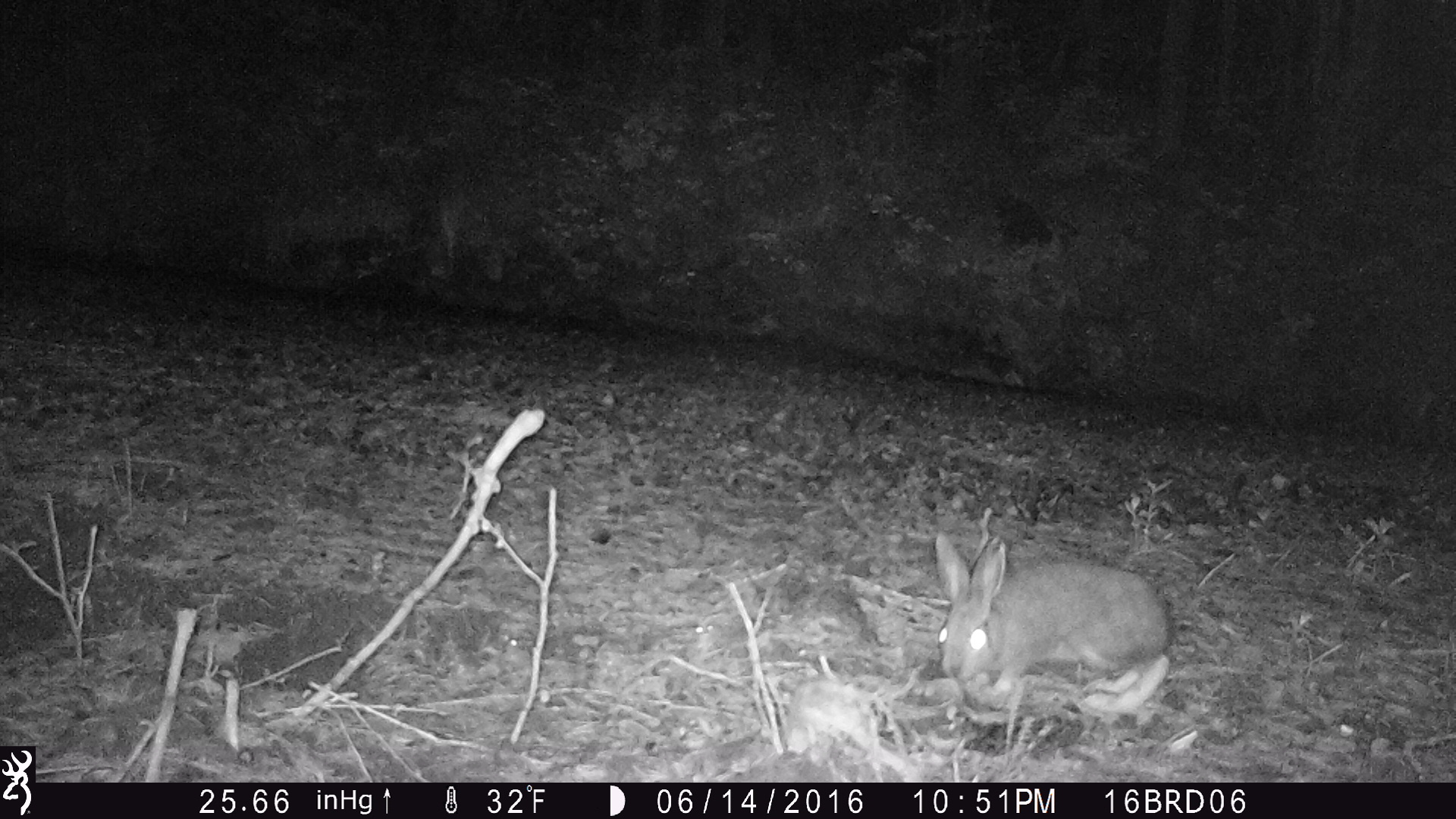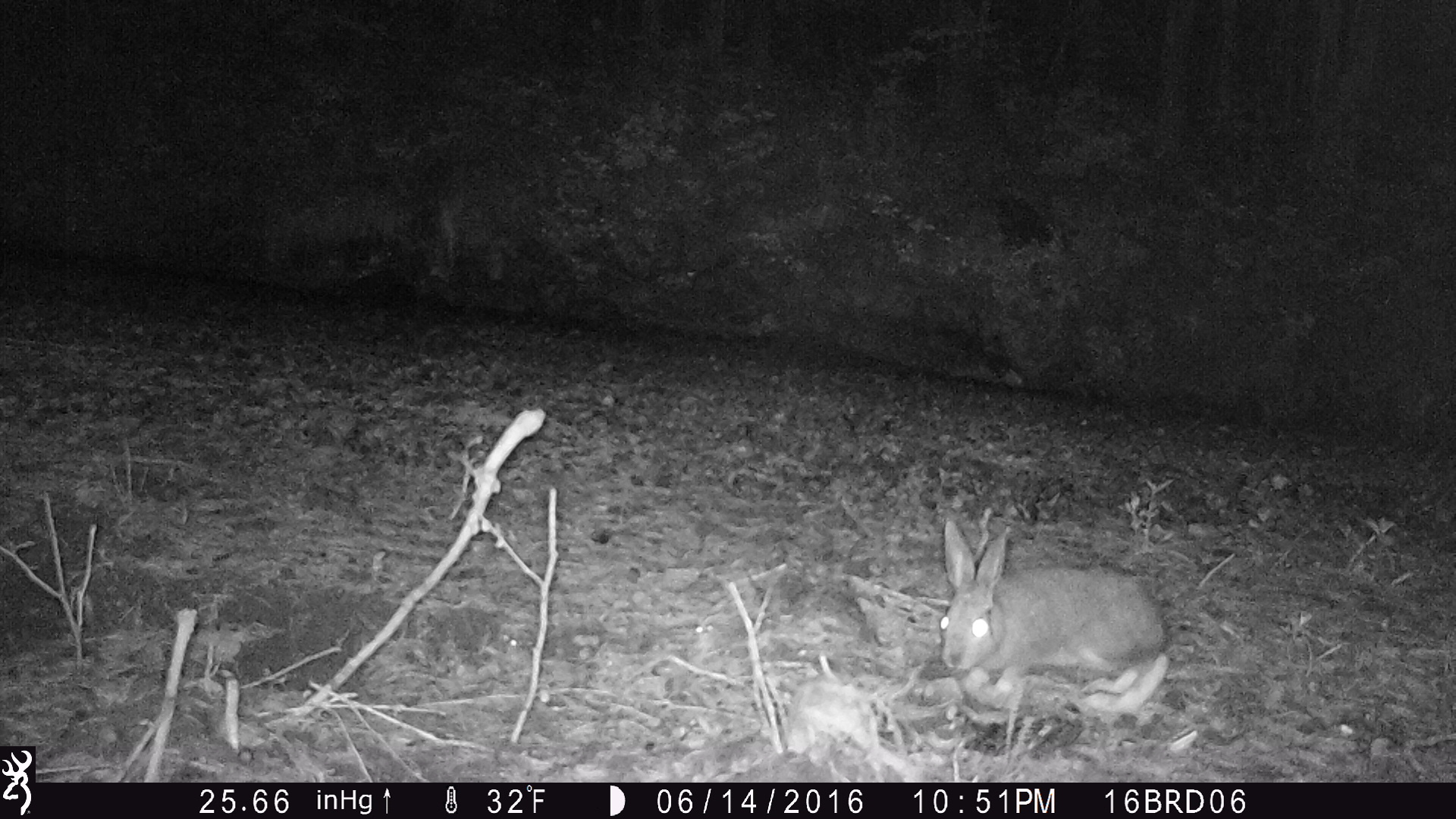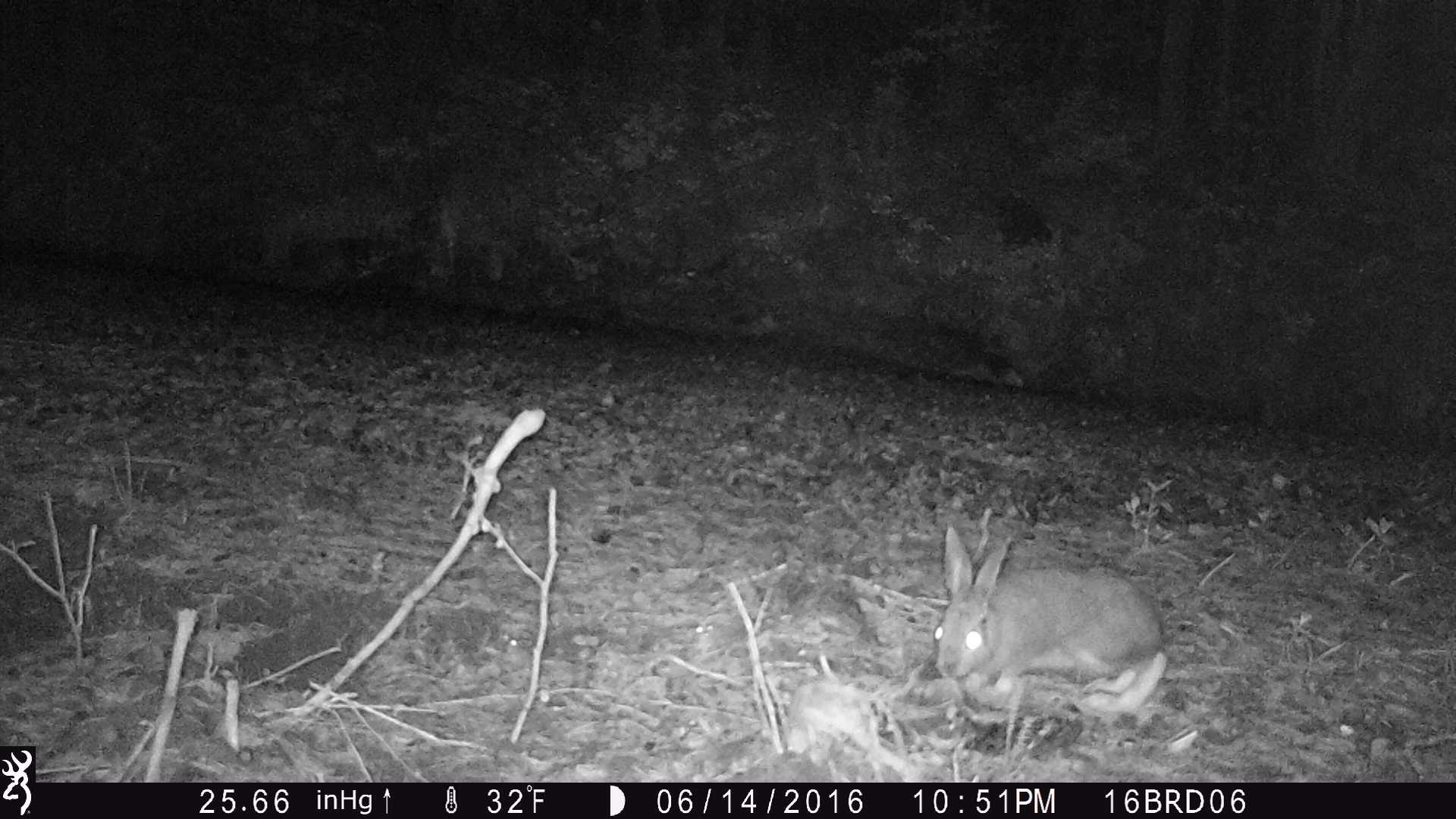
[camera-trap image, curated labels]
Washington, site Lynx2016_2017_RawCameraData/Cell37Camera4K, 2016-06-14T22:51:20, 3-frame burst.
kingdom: Animalia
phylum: Chordata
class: Mammalia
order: Lagomorpha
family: Leporidae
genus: Lepus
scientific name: Lepus americanus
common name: snowshoe hare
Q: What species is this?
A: Lepus americanus (snowshoe hare).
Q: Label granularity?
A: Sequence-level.